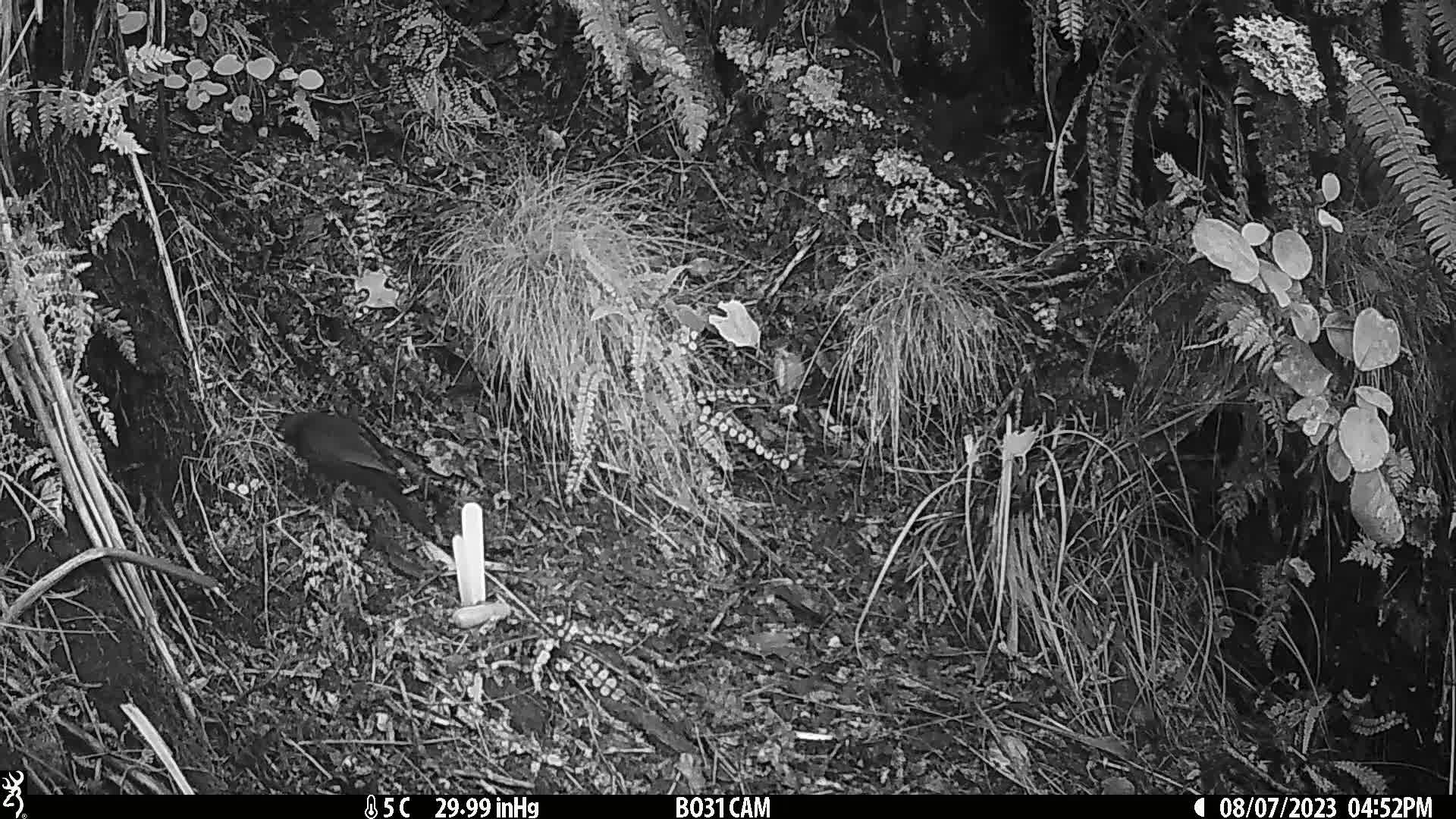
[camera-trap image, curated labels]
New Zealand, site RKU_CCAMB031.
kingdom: Animalia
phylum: Chordata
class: Aves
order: Passeriformes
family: Turdidae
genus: Turdus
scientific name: Turdus merula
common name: eurasian blackbird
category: blackbird